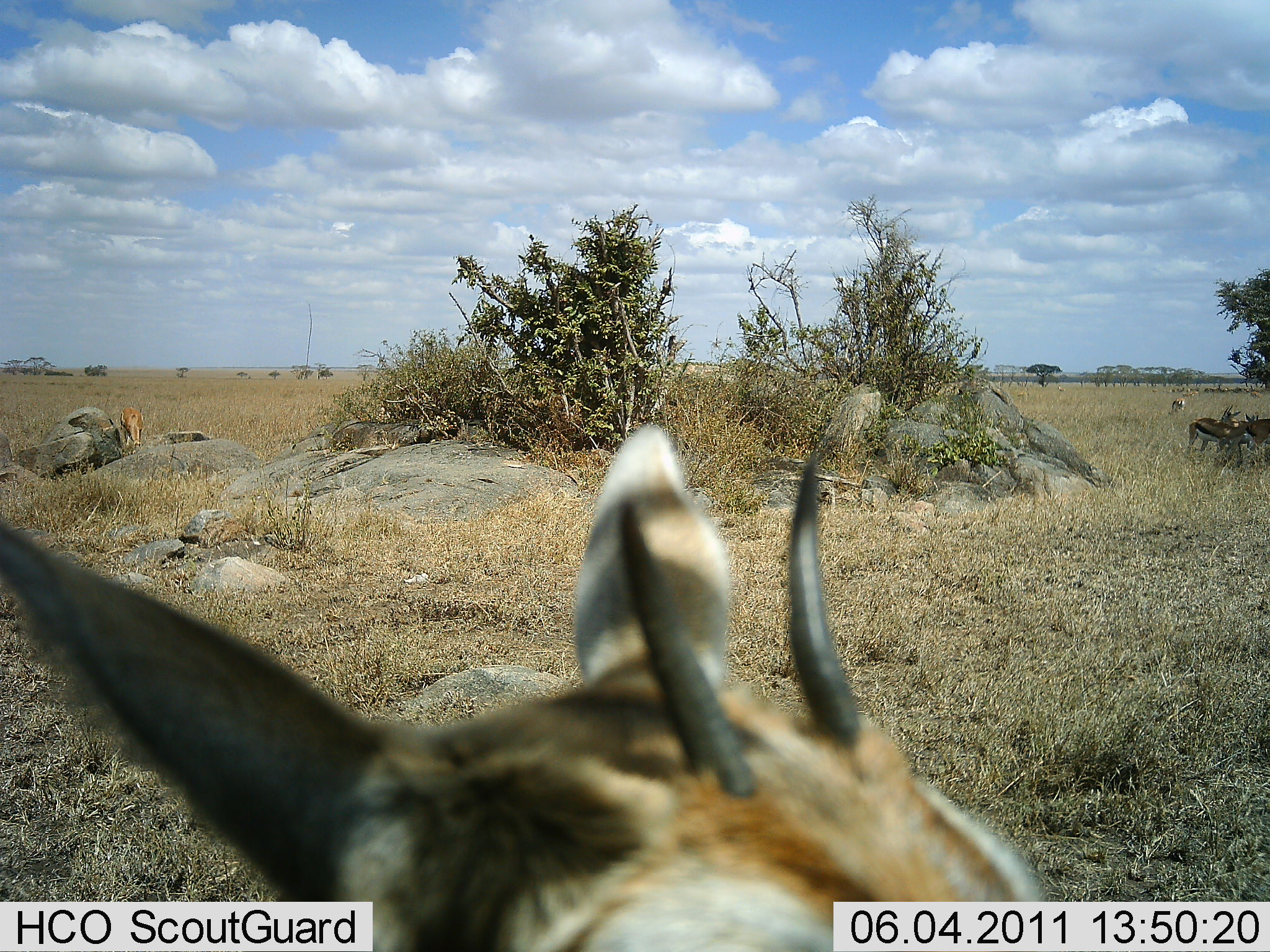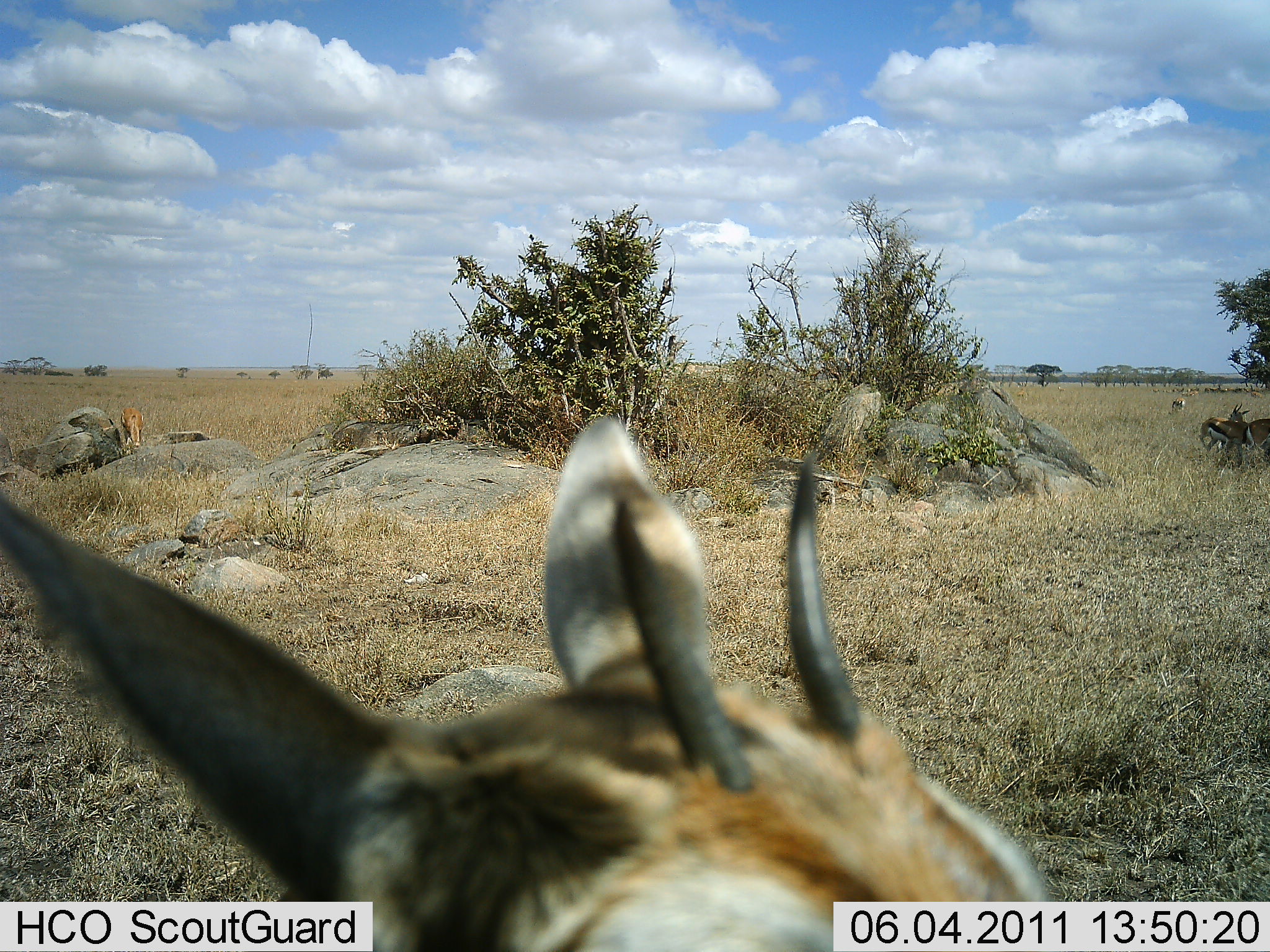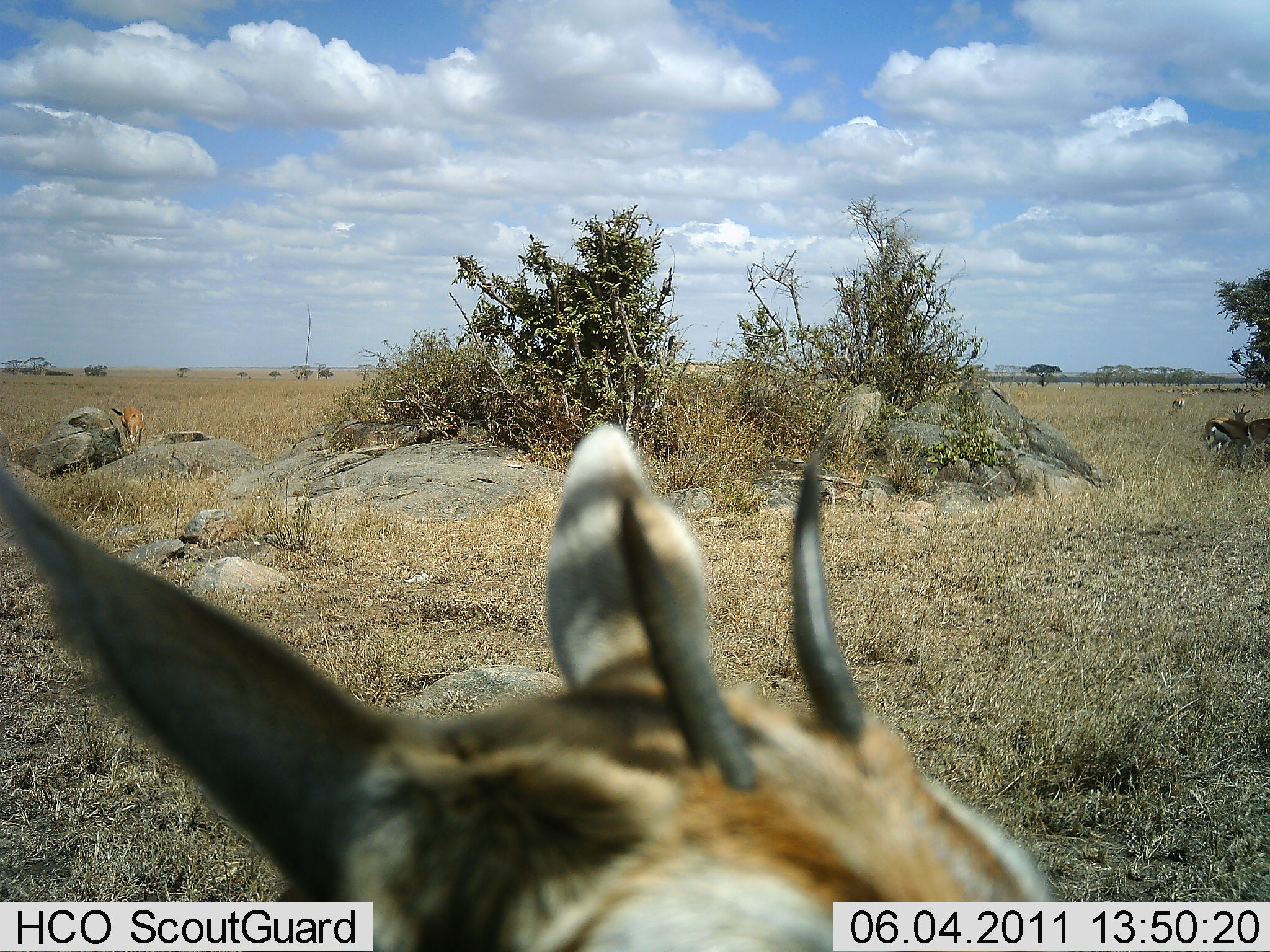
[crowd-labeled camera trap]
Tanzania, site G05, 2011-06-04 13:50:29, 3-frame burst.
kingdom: Animalia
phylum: Chordata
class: Mammalia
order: Artiodactyla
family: Bovidae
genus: Eudorcas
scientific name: Eudorcas thomsonii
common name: thomson's gazelle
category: gazellethomsons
Gazellethomsons (thomson's gazelle) (Eudorcas thomsonii), count 4. Behavior (volunteer vote fractions): standing 88%, resting 6%, moving 6%, interacting 19%. Young present (vote fraction): 19%. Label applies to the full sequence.